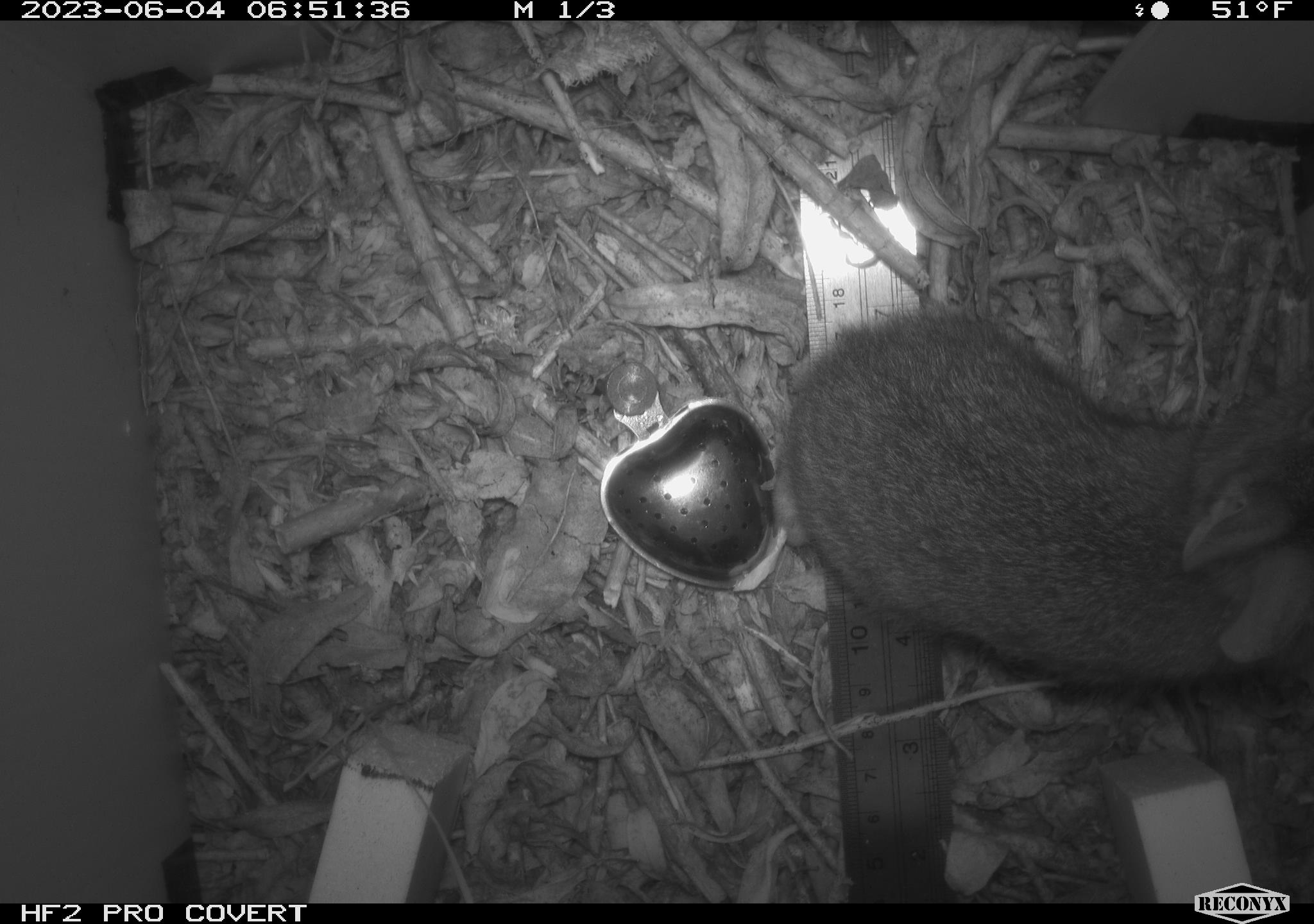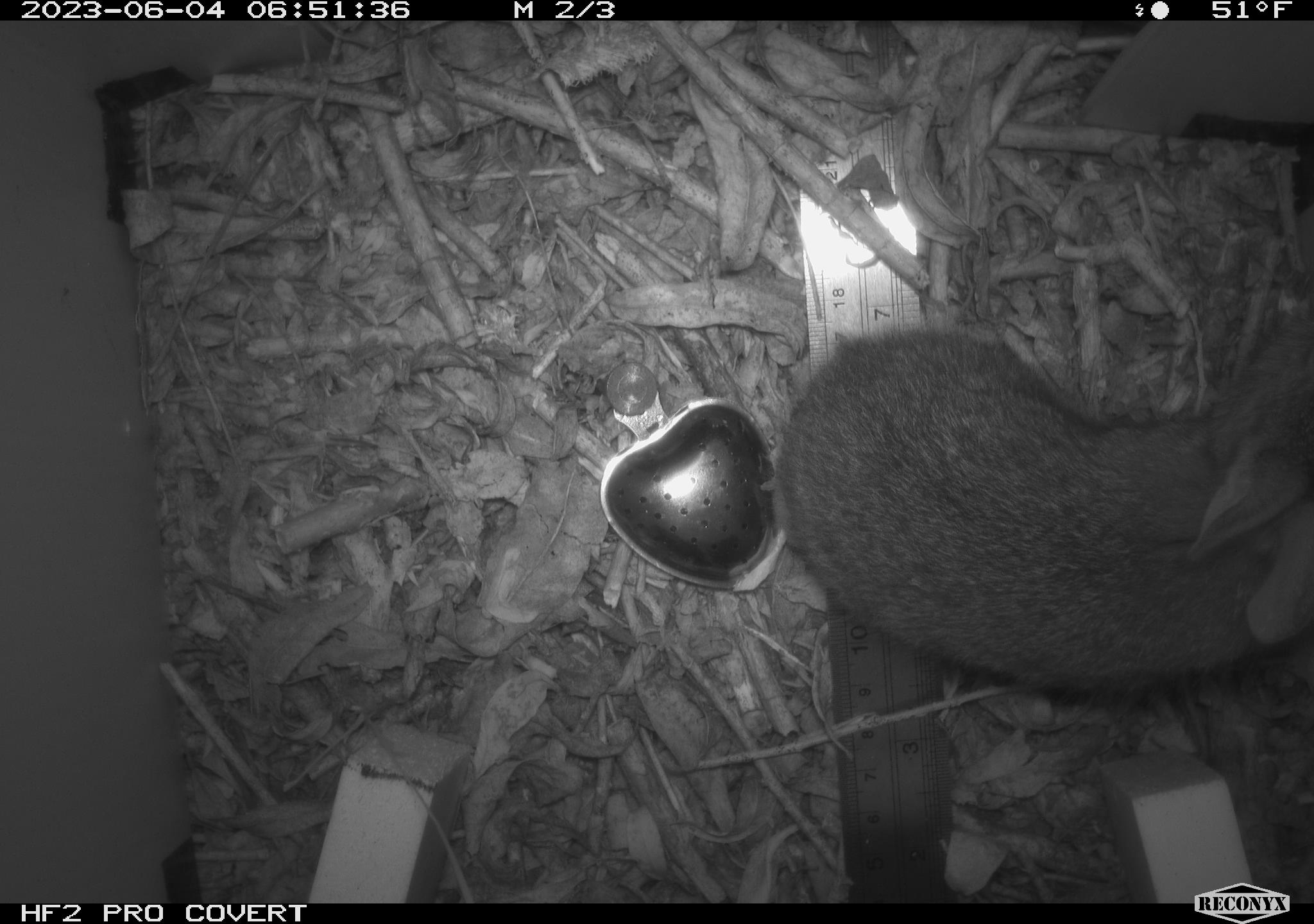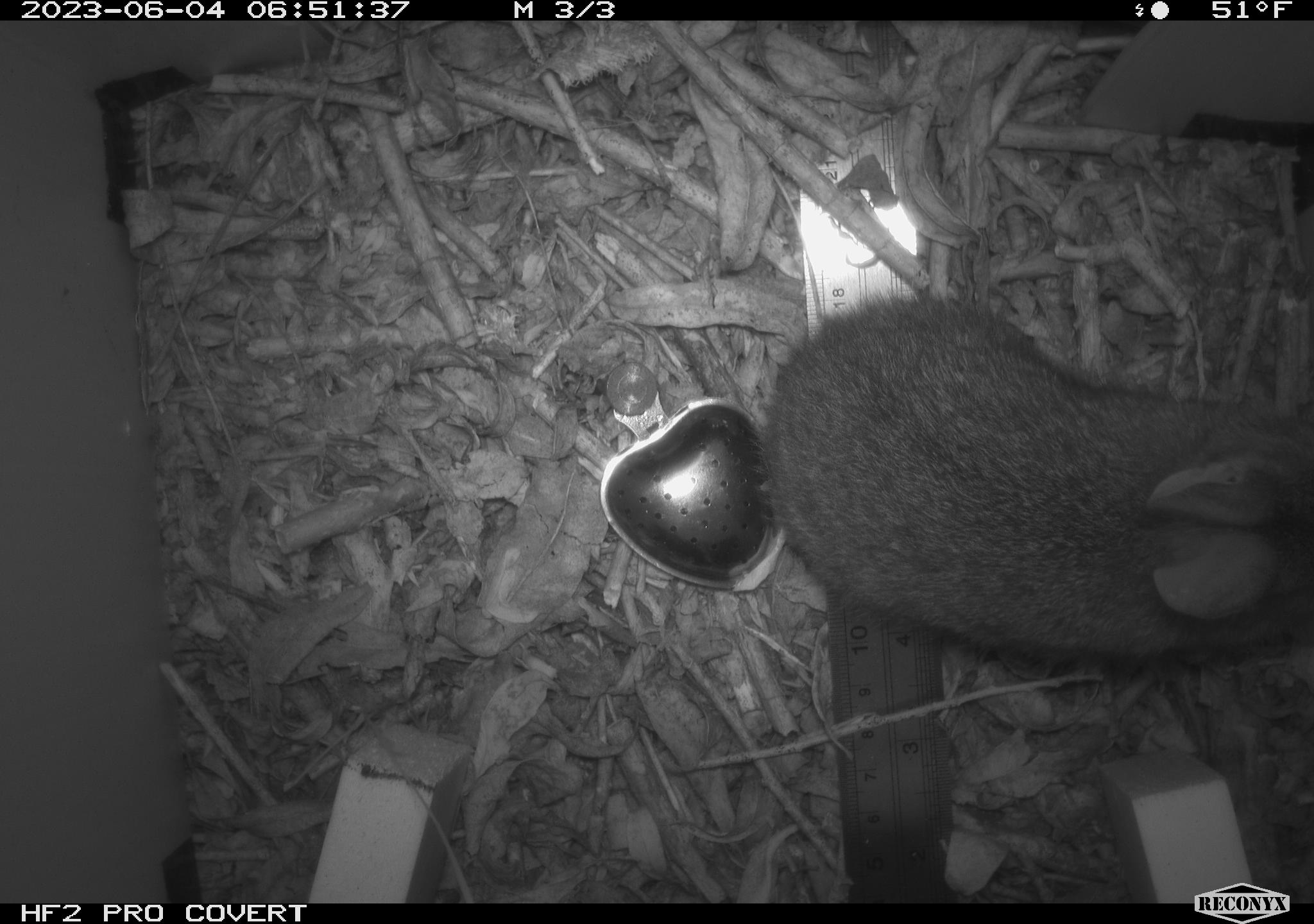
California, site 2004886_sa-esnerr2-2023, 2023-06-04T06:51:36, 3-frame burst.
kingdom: Animalia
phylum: Chordata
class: Mammalia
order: Lagomorpha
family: Leporidae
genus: Sylvilagus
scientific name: Sylvilagus bachmani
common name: brush rabbit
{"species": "brush rabbit (Sylvilagus bachmani)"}